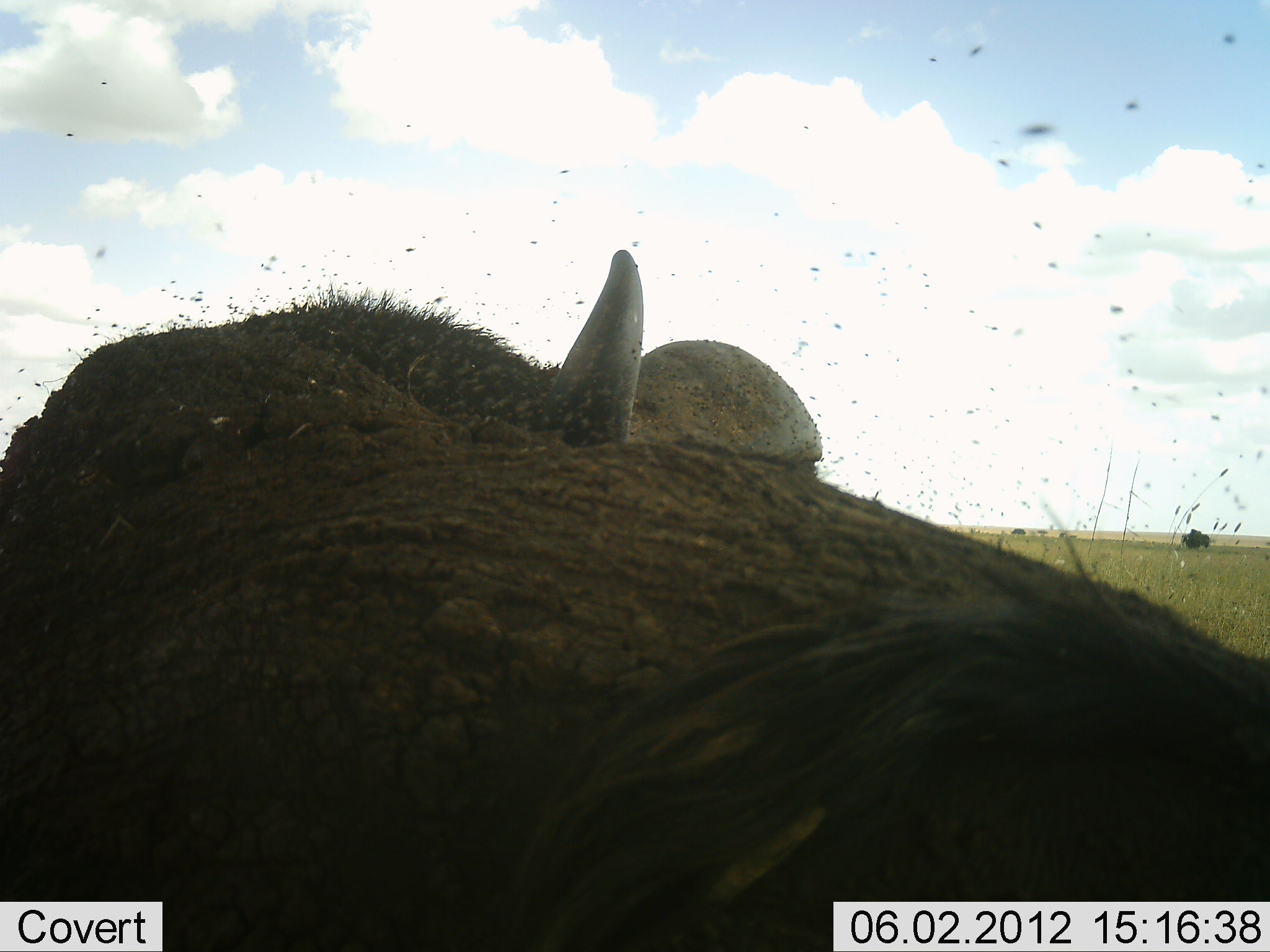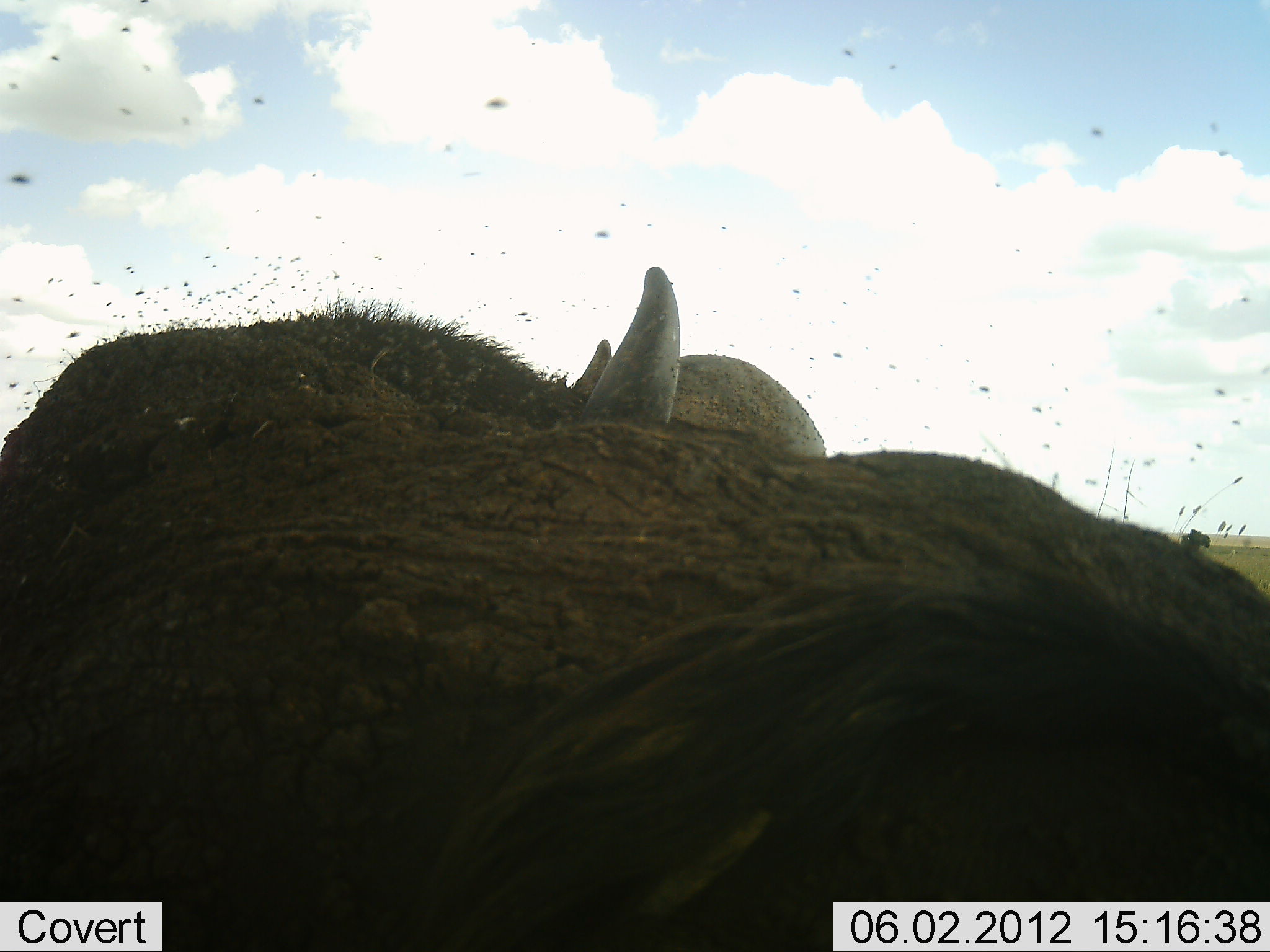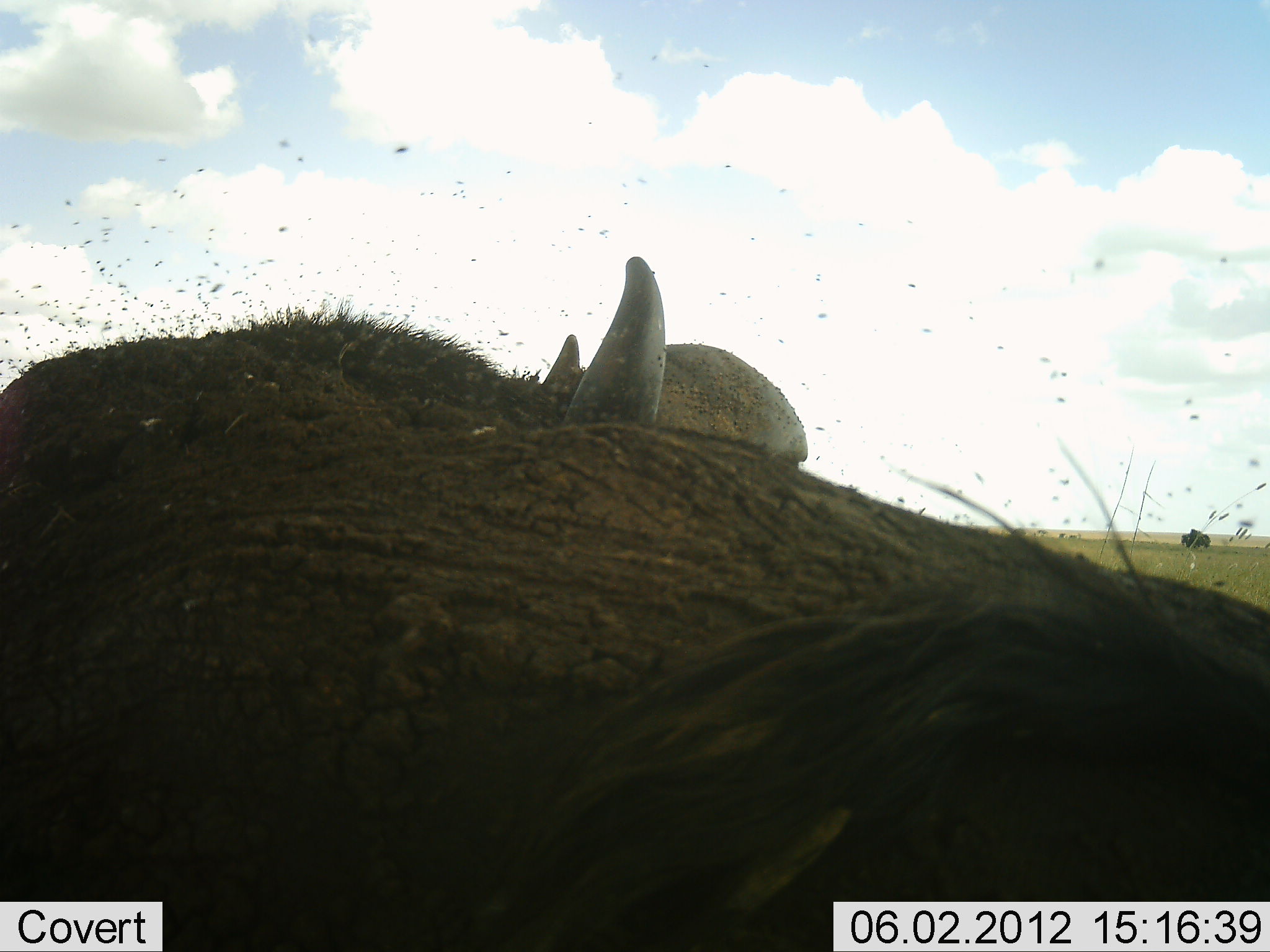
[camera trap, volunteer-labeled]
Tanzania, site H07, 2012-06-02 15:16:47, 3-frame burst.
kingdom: Animalia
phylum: Chordata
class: Mammalia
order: Artiodactyla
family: Bovidae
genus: Syncerus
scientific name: Syncerus caffer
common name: cape buffalo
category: buffalo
Buffalo (cape buffalo) (Syncerus caffer), count 1. Behavior (volunteer vote fractions): standing 50%, resting 60%, moving 10%, interacting 0%. Young present (vote fraction): 0%. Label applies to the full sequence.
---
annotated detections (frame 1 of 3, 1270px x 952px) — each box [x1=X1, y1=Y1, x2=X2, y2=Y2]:
animal: [x1=1, y1=247, x2=1270, y2=951]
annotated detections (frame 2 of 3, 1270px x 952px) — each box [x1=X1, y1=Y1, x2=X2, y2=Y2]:
animal: [x1=1, y1=260, x2=1270, y2=951]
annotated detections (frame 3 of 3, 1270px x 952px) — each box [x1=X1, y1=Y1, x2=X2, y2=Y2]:
animal: [x1=1, y1=247, x2=1270, y2=951]